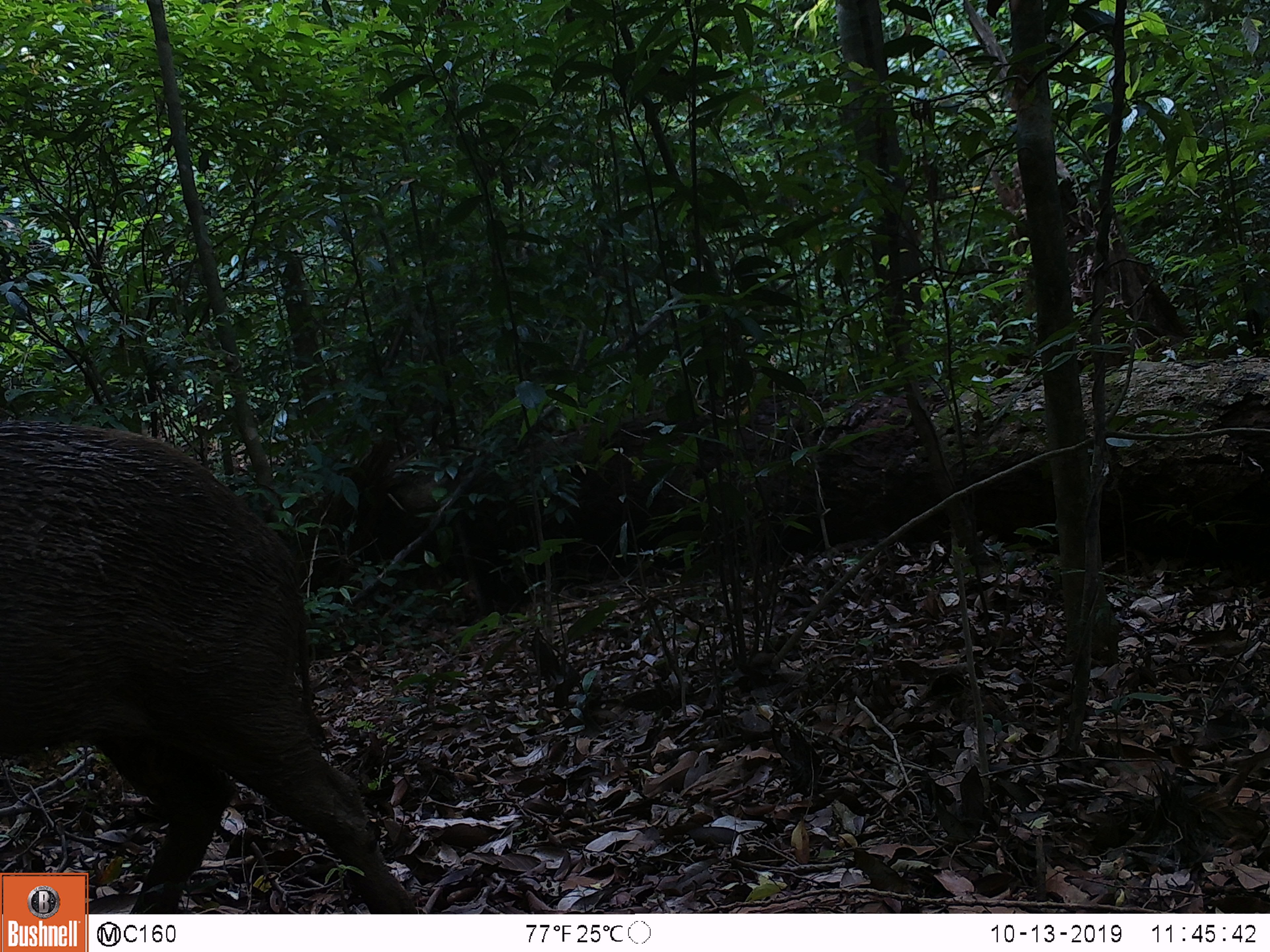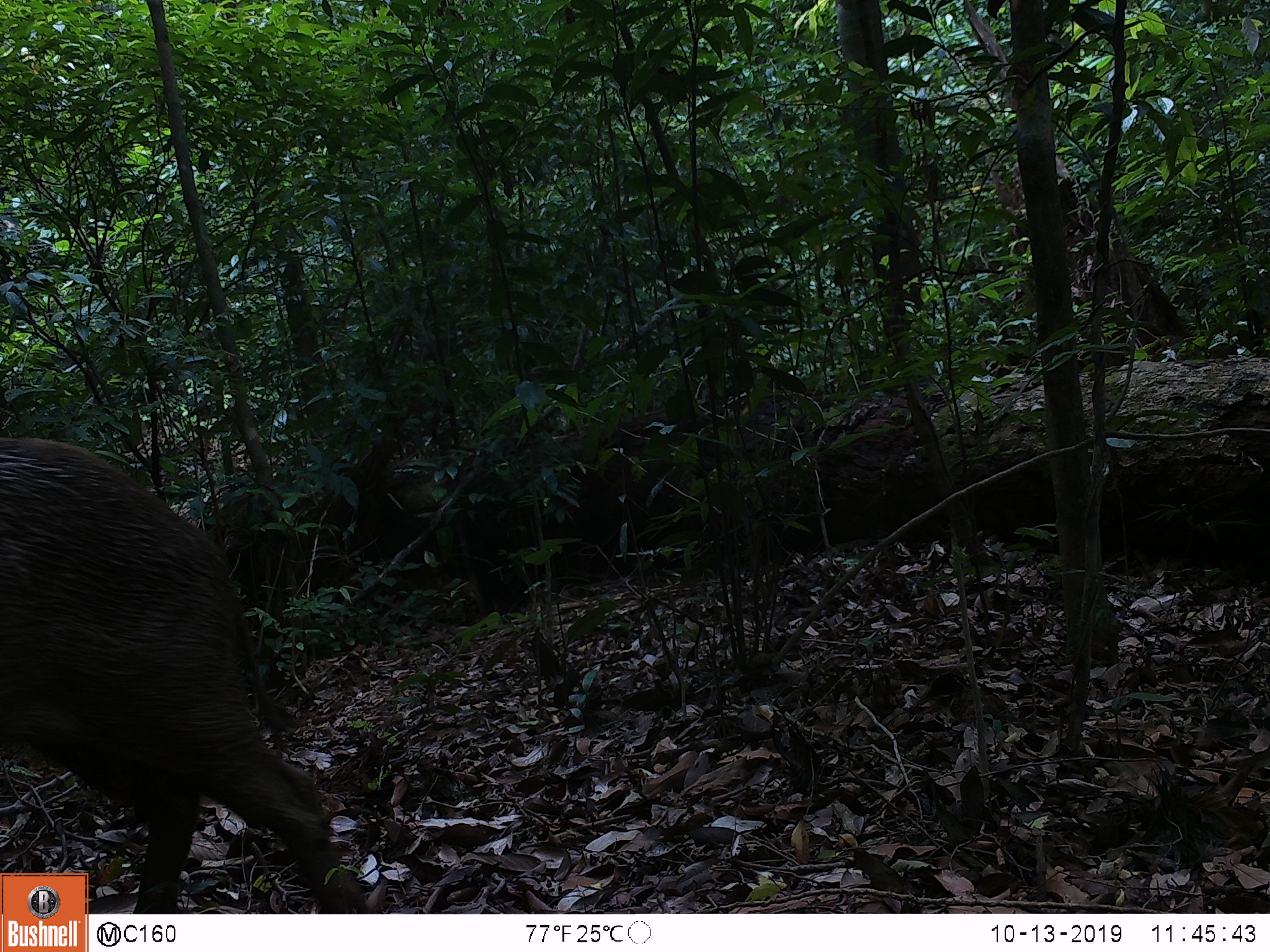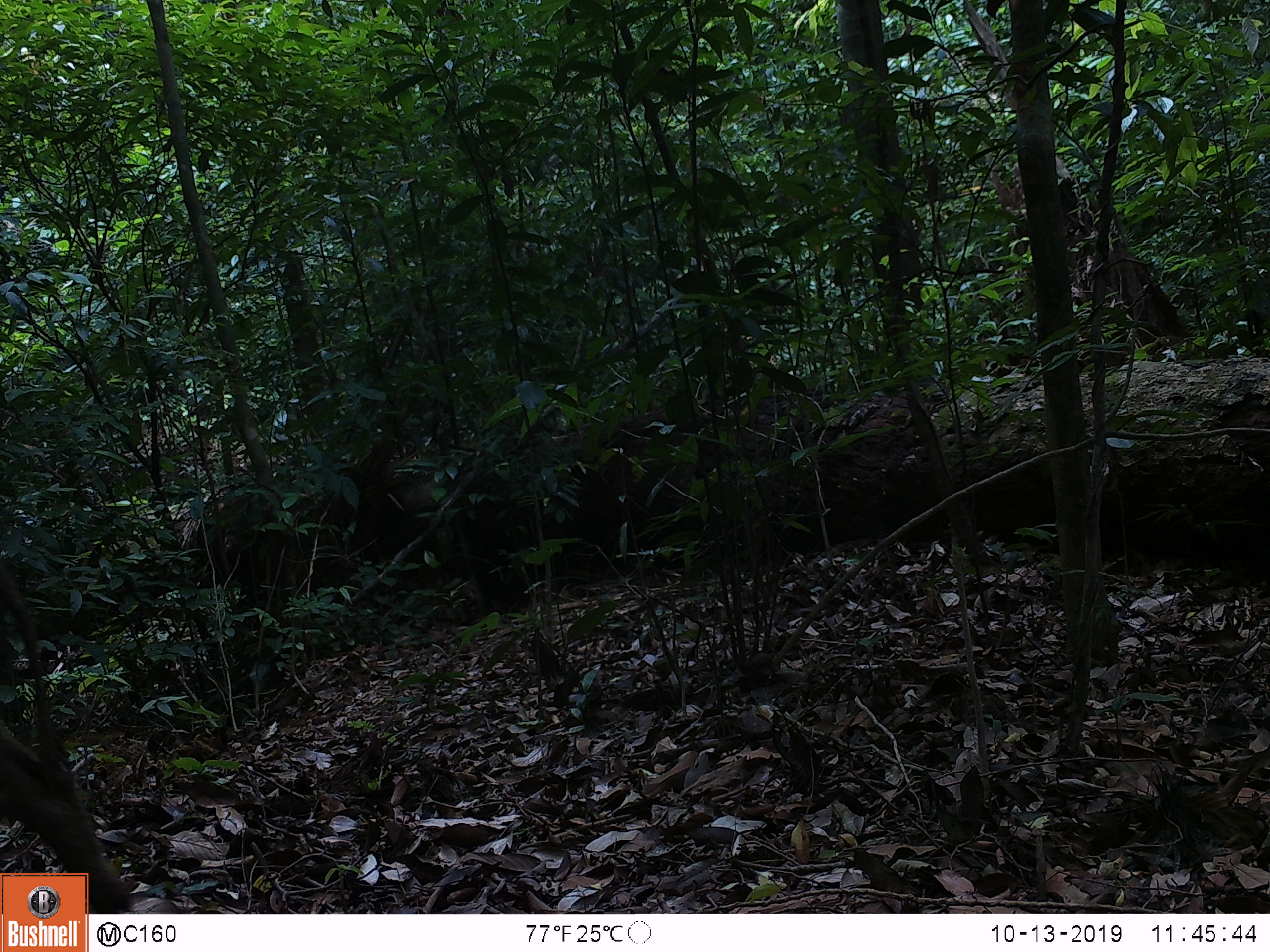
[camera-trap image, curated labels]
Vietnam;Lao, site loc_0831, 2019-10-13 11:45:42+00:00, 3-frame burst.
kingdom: Animalia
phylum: Chordata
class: Mammalia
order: Artiodactyla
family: Suidae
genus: Sus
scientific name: Sus scrofa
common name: eurasian wild pig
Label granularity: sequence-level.